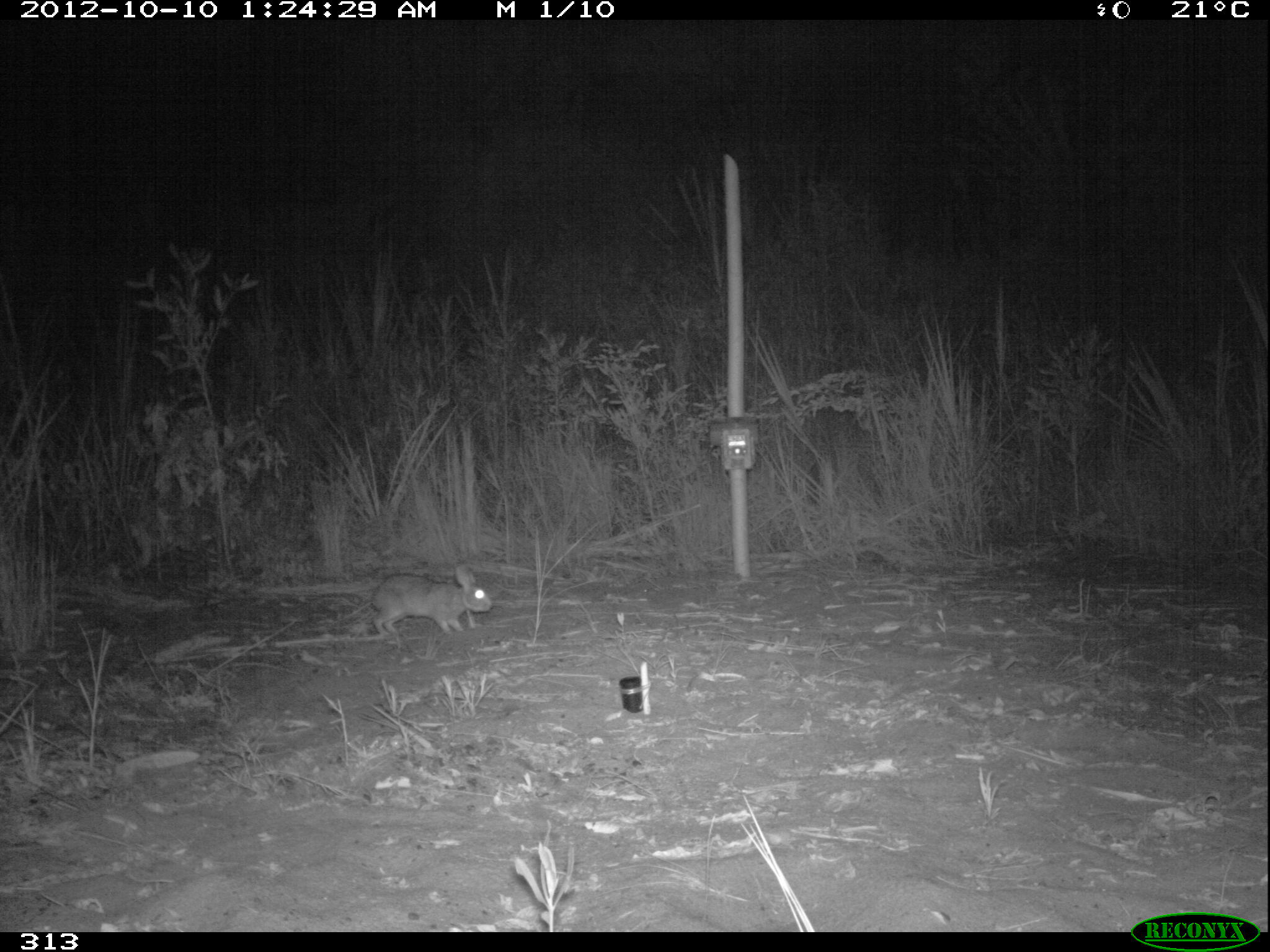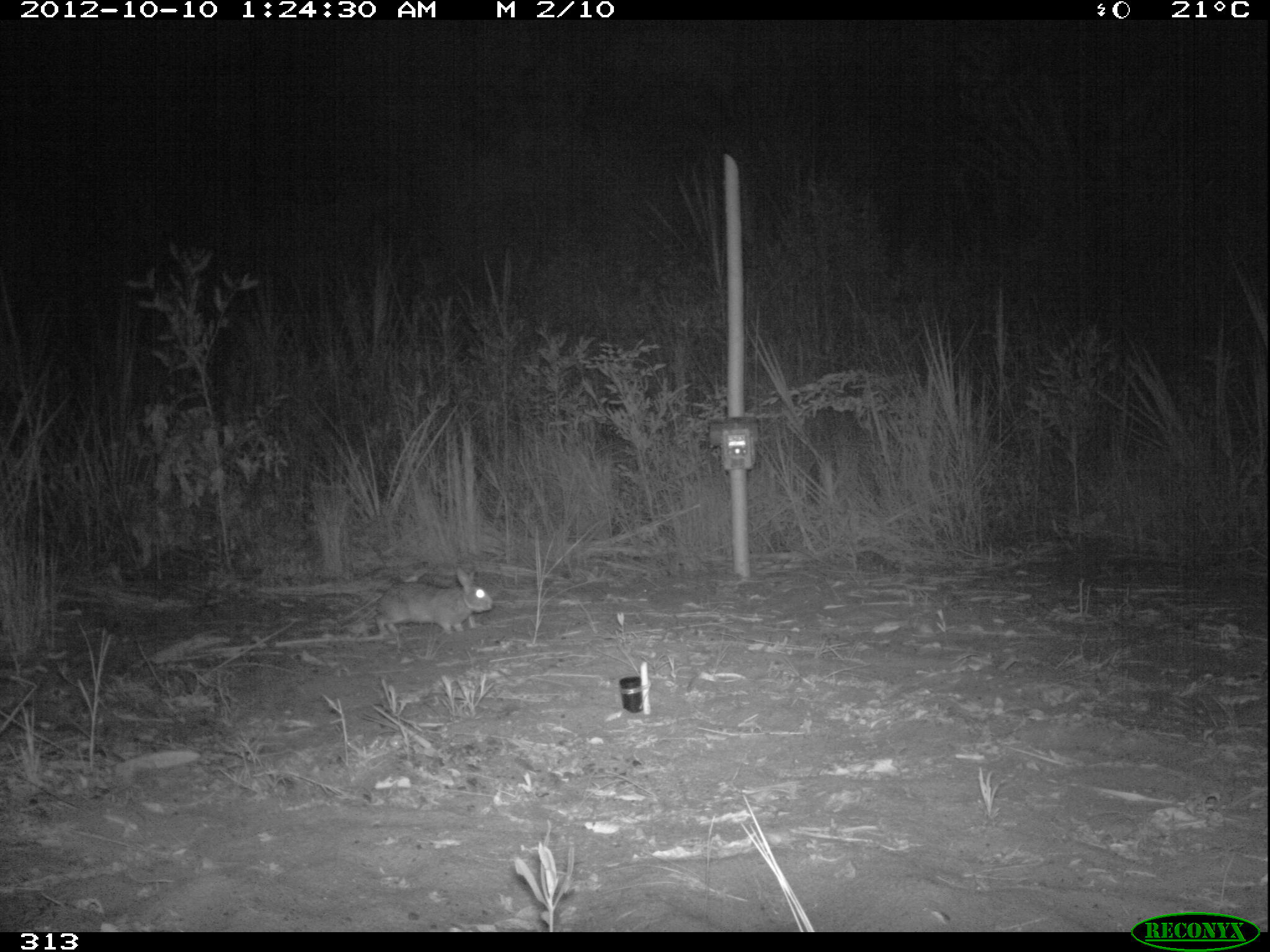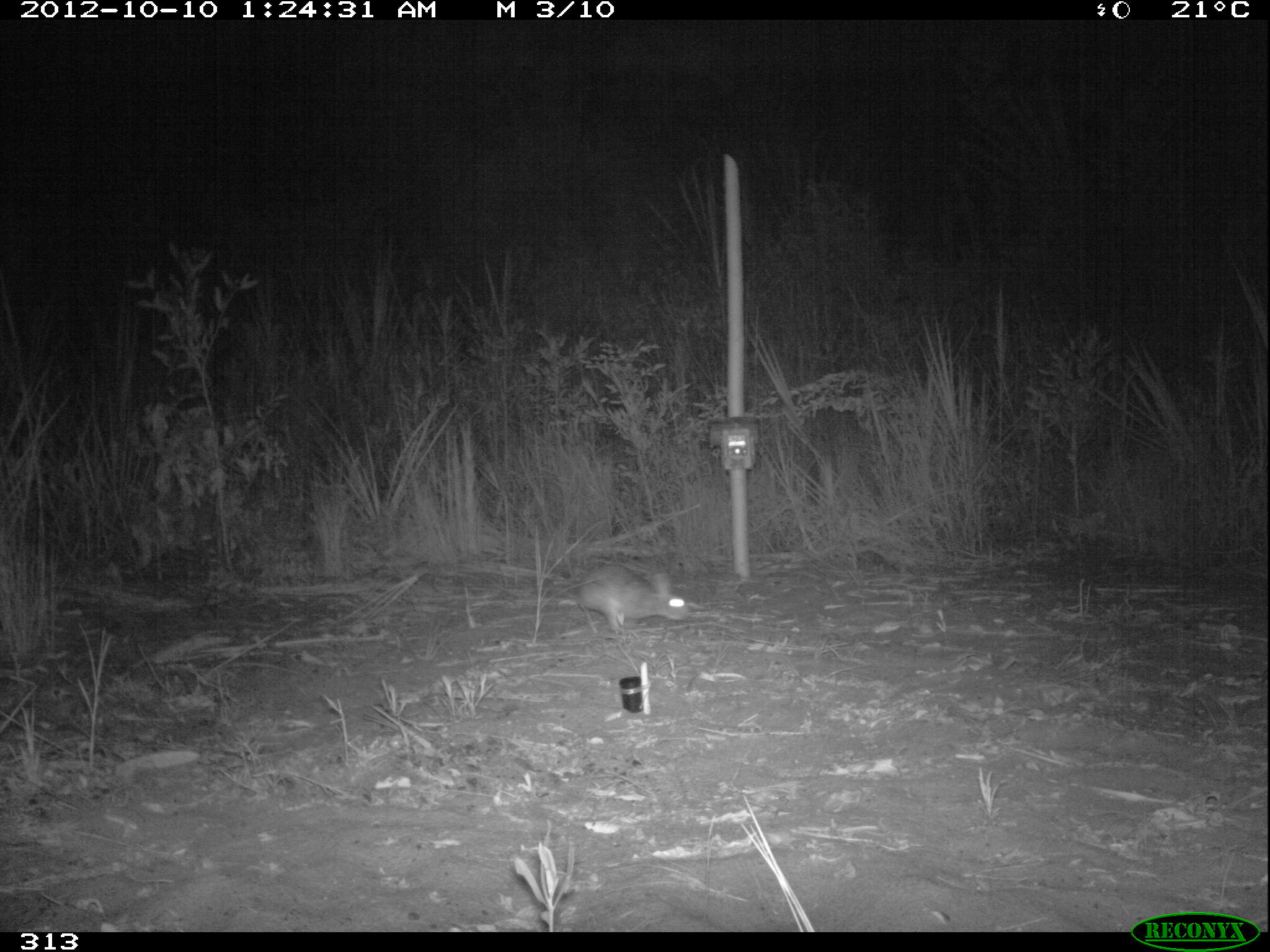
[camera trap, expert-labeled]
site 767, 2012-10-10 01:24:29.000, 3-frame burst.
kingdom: Animalia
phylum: Chordata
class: Mammalia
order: Lagomorpha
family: Leporidae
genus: Sylvilagus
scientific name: Sylvilagus brasiliensis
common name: tapeti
Sylvilagus brasiliensis (tapeti).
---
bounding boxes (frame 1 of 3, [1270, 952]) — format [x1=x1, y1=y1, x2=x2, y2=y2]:
sylvilagus brasiliensis: [x1=369, y1=563, x2=494, y2=635]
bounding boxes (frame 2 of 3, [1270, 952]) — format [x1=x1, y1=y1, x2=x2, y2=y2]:
sylvilagus brasiliensis: [x1=373, y1=565, x2=494, y2=634]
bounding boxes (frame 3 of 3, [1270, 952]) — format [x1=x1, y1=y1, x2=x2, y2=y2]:
sylvilagus brasiliensis: [x1=557, y1=564, x2=690, y2=634]